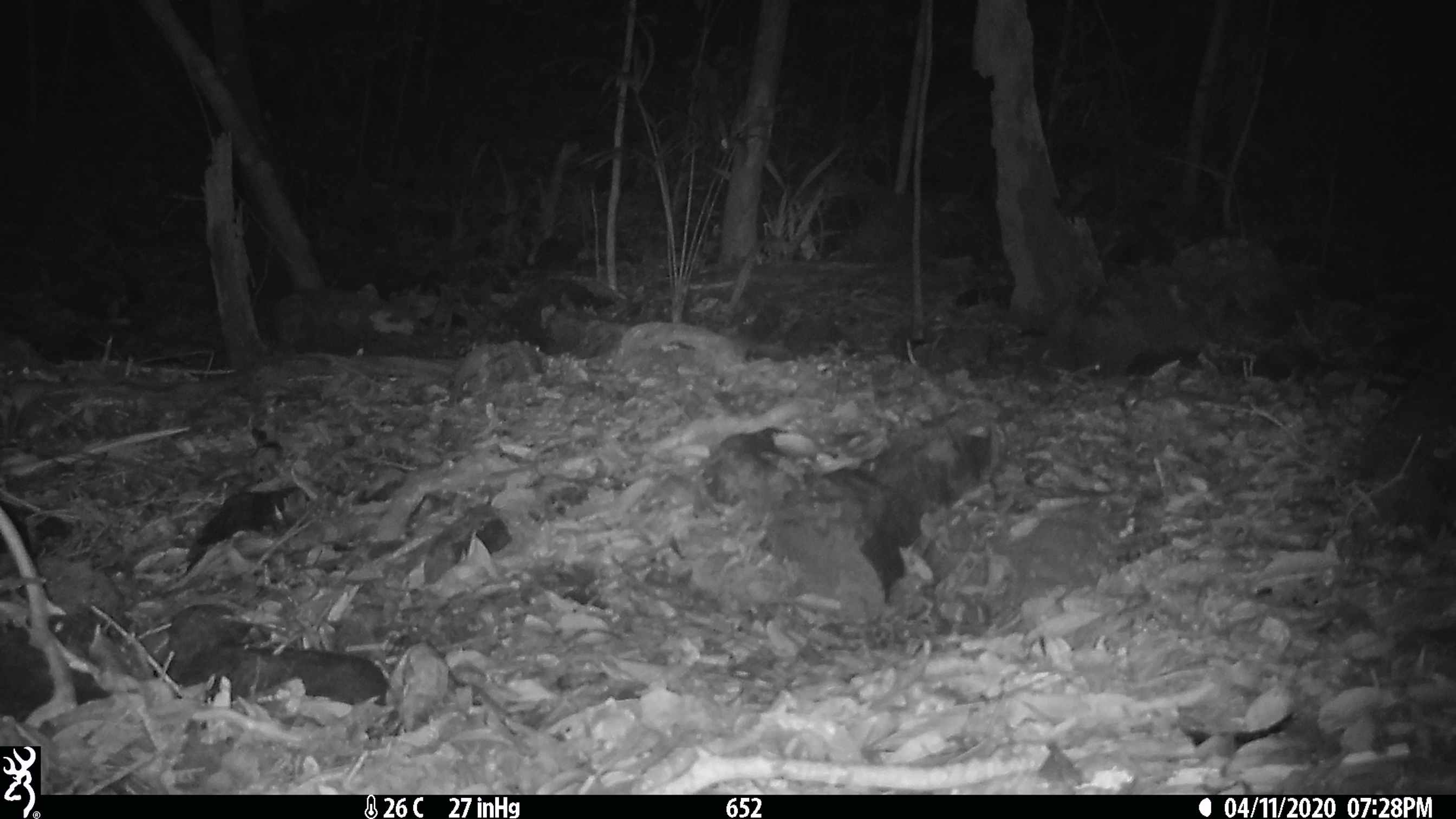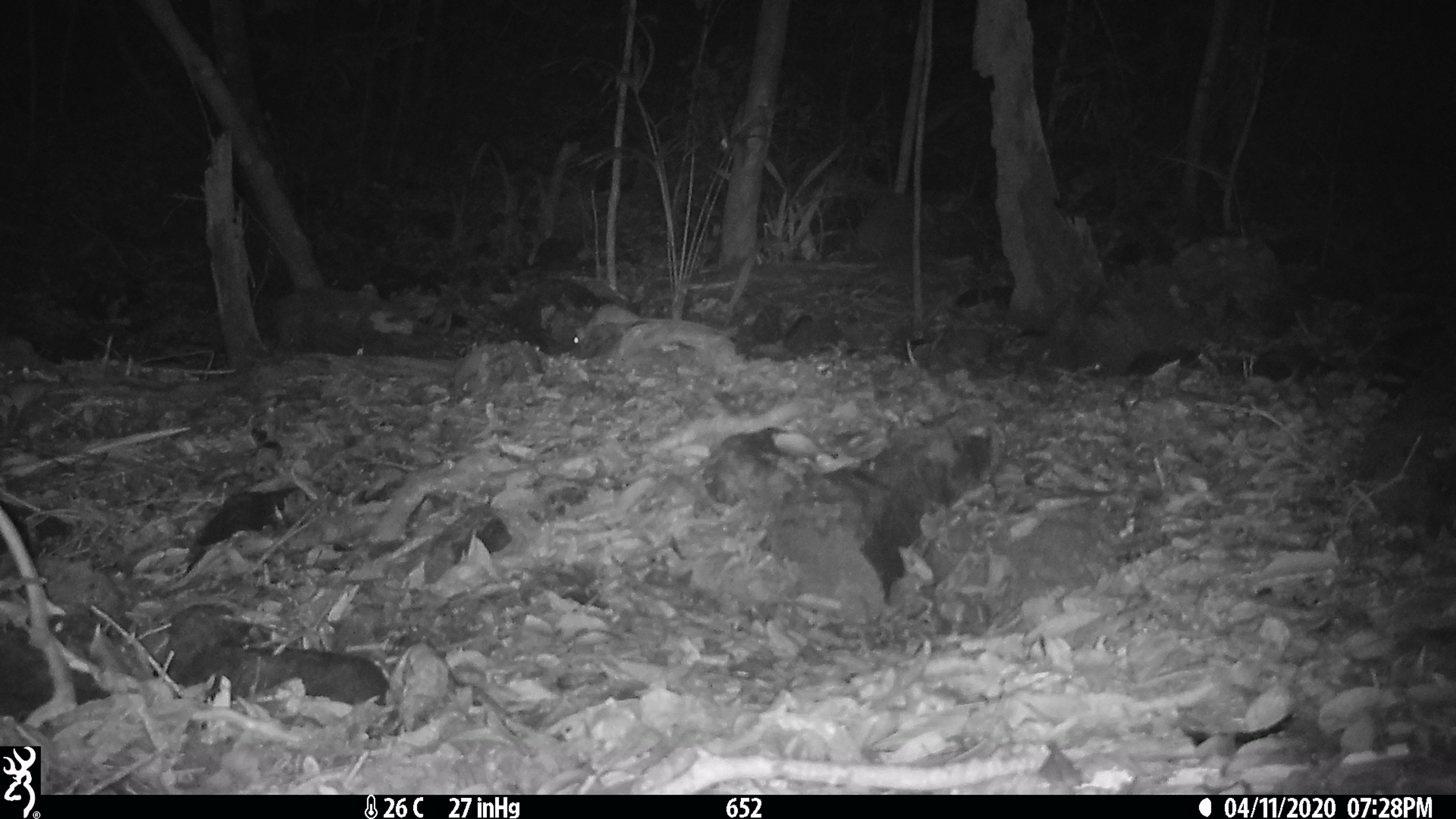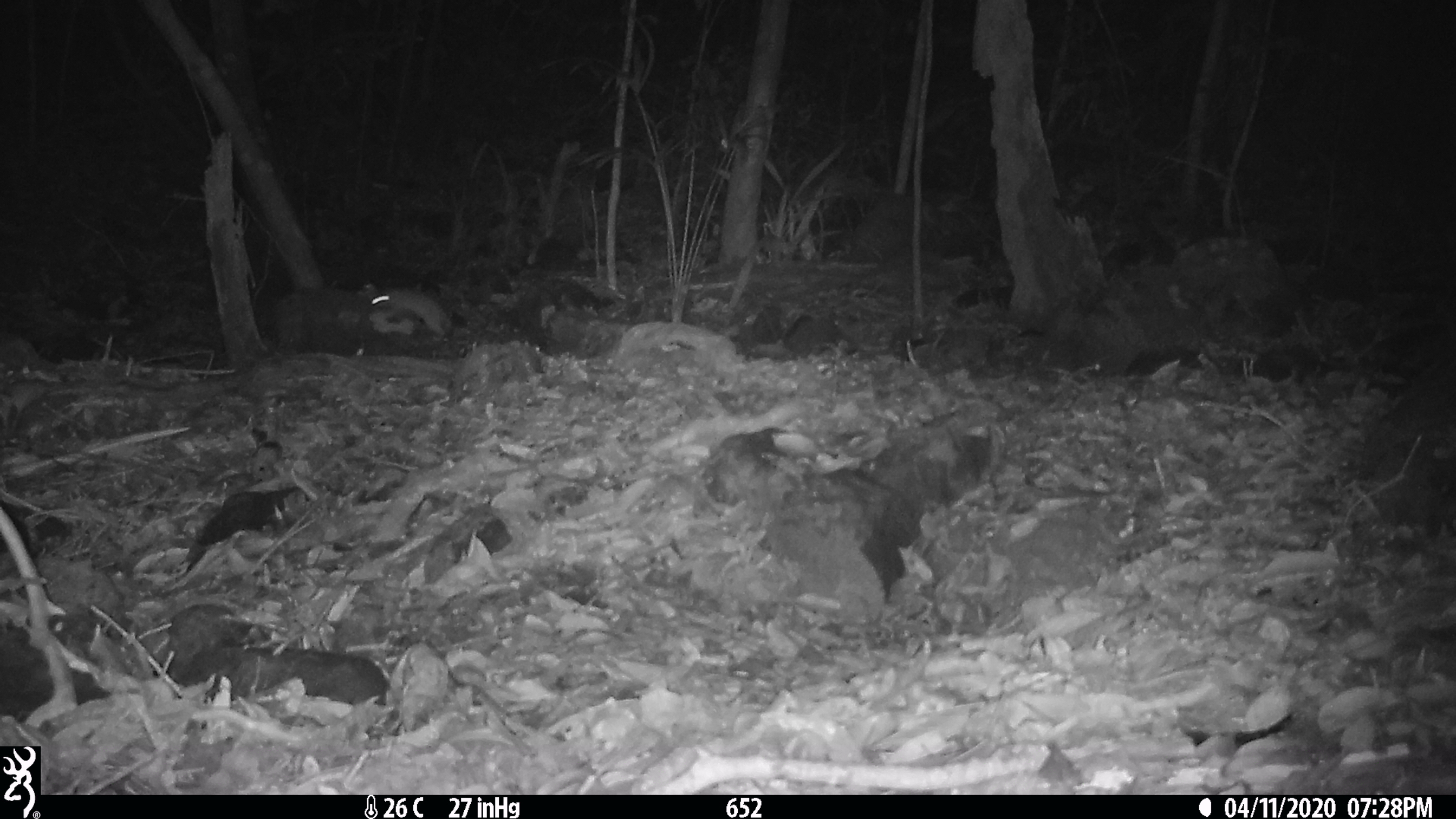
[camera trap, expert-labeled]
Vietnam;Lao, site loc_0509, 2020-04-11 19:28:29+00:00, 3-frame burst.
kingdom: Animalia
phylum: Chordata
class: Mammalia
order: Rodentia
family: Muridae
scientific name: Muridae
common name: old-world mice and rats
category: unidentified murid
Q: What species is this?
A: Unidentified murid (old-world mice and rats) (Muridae).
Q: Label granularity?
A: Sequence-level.